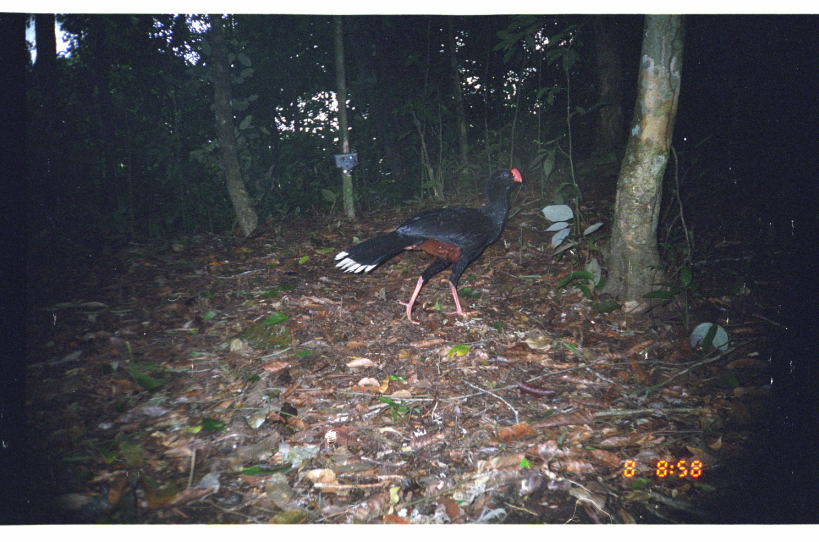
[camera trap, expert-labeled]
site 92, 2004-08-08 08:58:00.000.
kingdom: Animalia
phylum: Chordata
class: Aves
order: Galliformes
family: Cracidae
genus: Mitu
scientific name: Mitu tuberosum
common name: razor-billed curassow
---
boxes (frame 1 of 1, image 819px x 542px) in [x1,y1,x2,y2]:
mitu tuberosum: [333,166,528,325]